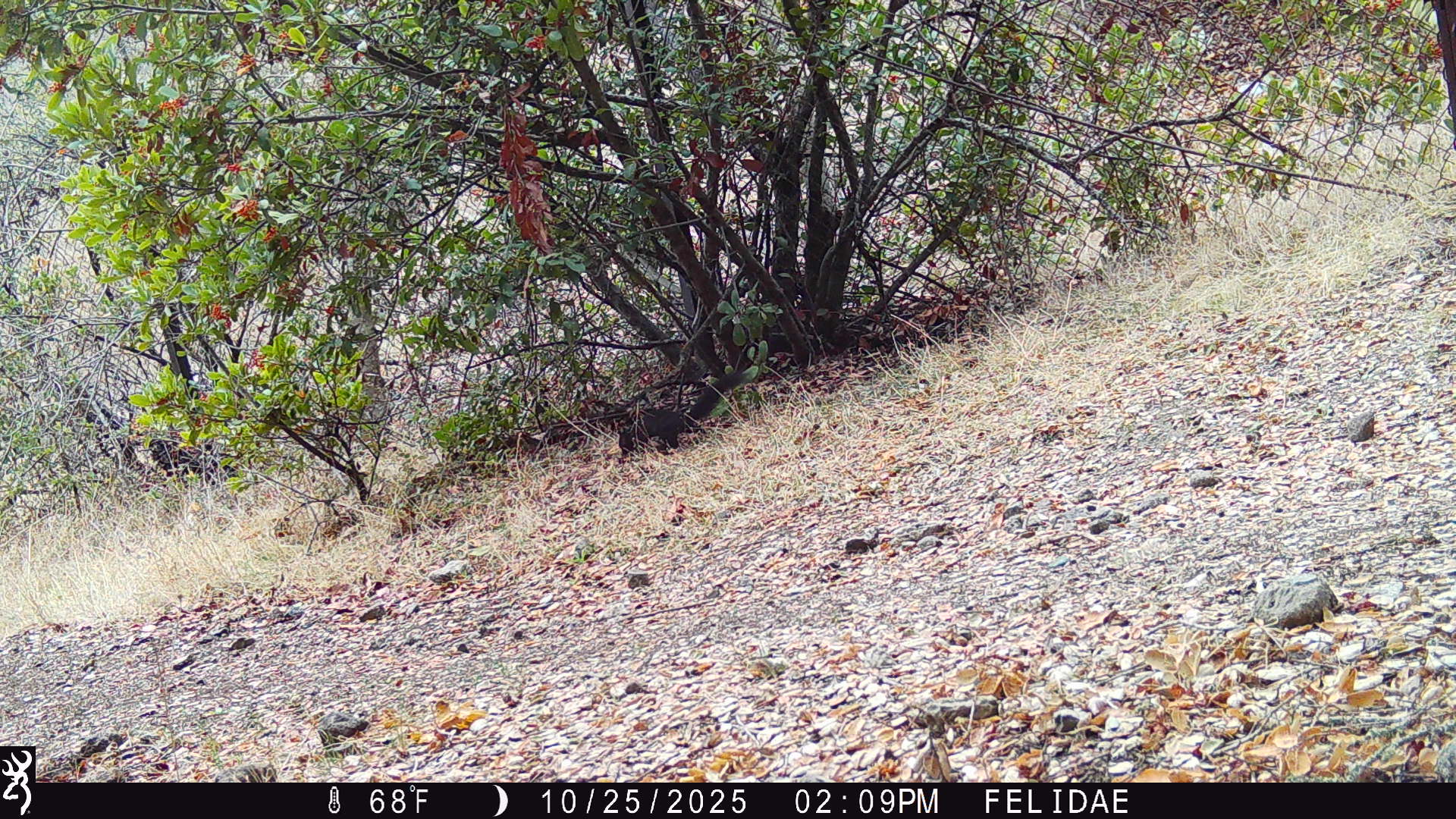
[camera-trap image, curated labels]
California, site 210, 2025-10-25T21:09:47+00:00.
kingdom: Animalia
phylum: Chordata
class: Mammalia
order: Rodentia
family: Sciuridae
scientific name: Sciuridae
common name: squirrel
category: unknown squirrel